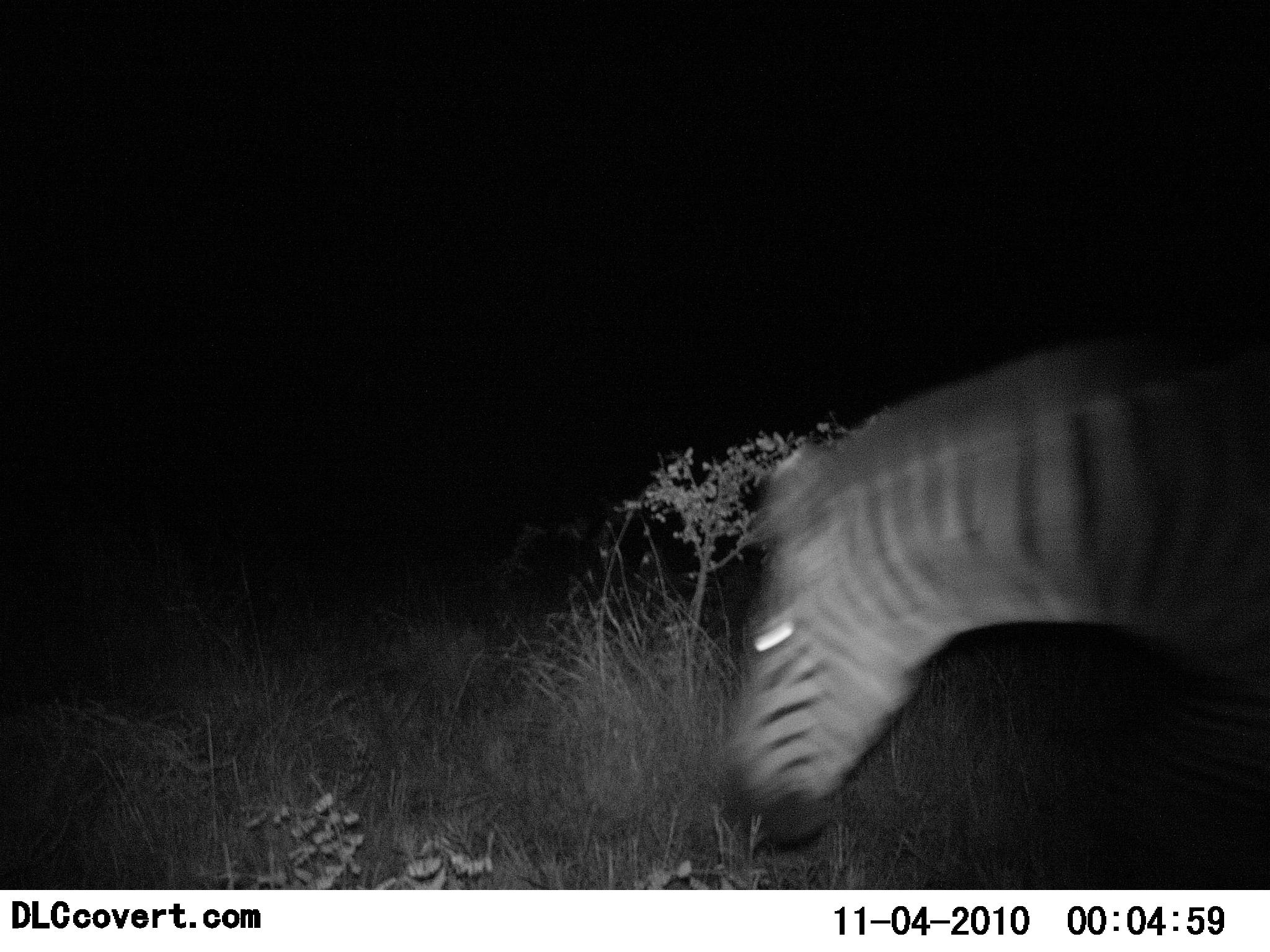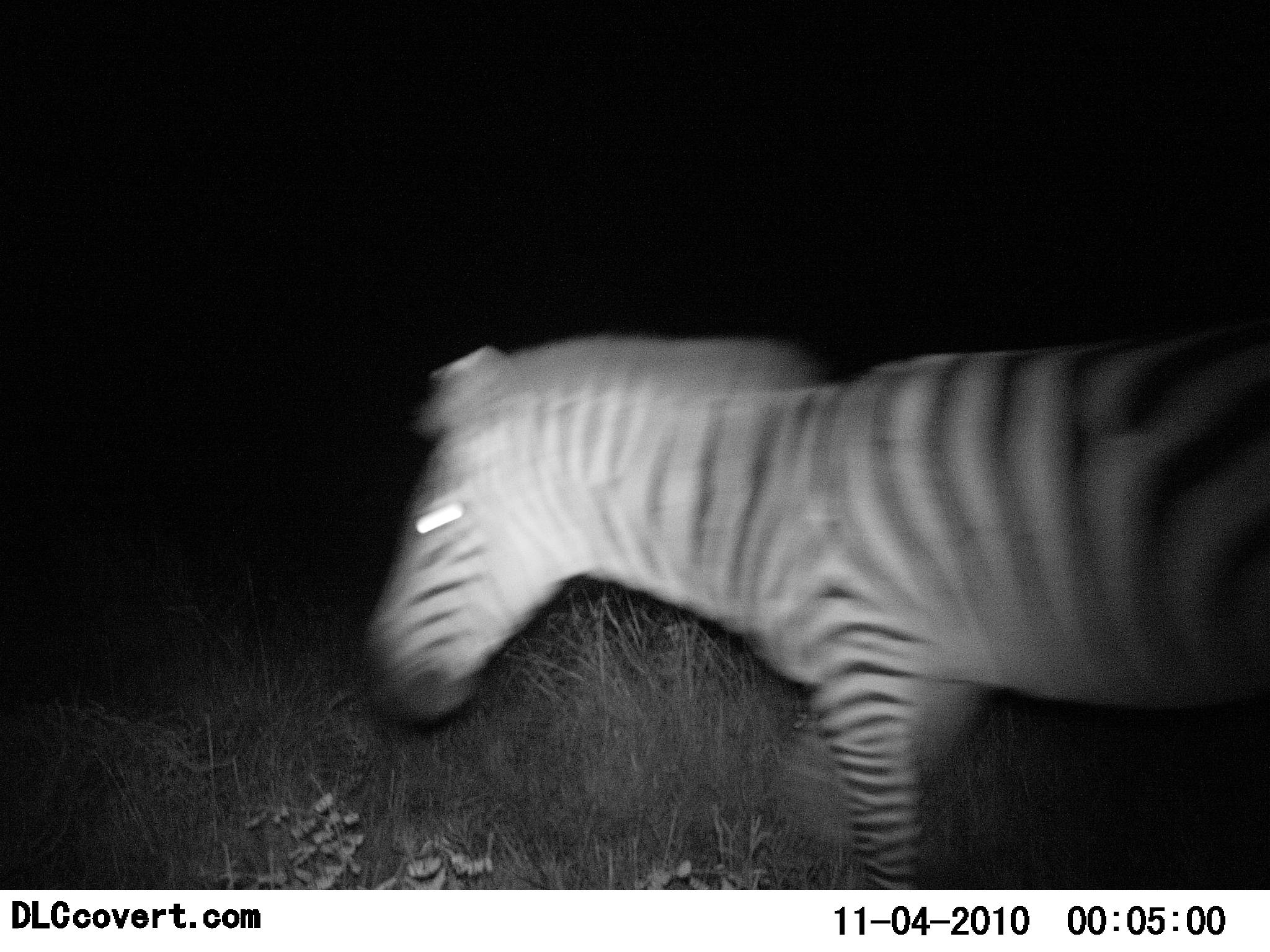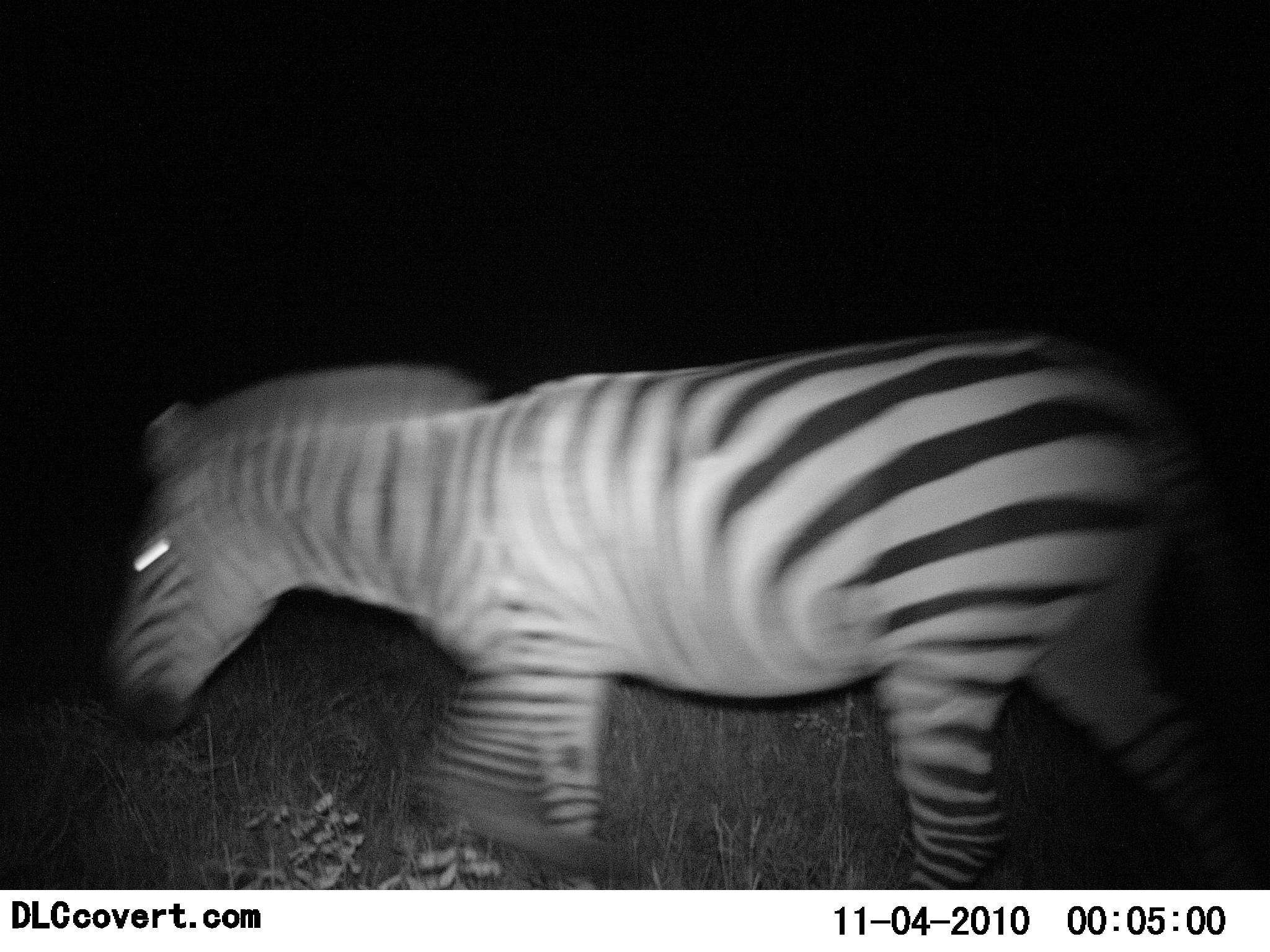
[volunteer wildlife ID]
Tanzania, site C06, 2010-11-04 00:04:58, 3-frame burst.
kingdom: Animalia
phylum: Chordata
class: Mammalia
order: Perissodactyla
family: Equidae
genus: Equus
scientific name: Equus quagga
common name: plains zebra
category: zebra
Zebra (plains zebra) (Equus quagga), count 1. Behavior (volunteer vote fractions): standing 8%, resting 0%, moving 92%, interacting 0%. Young present (vote fraction): 0%. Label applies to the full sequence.